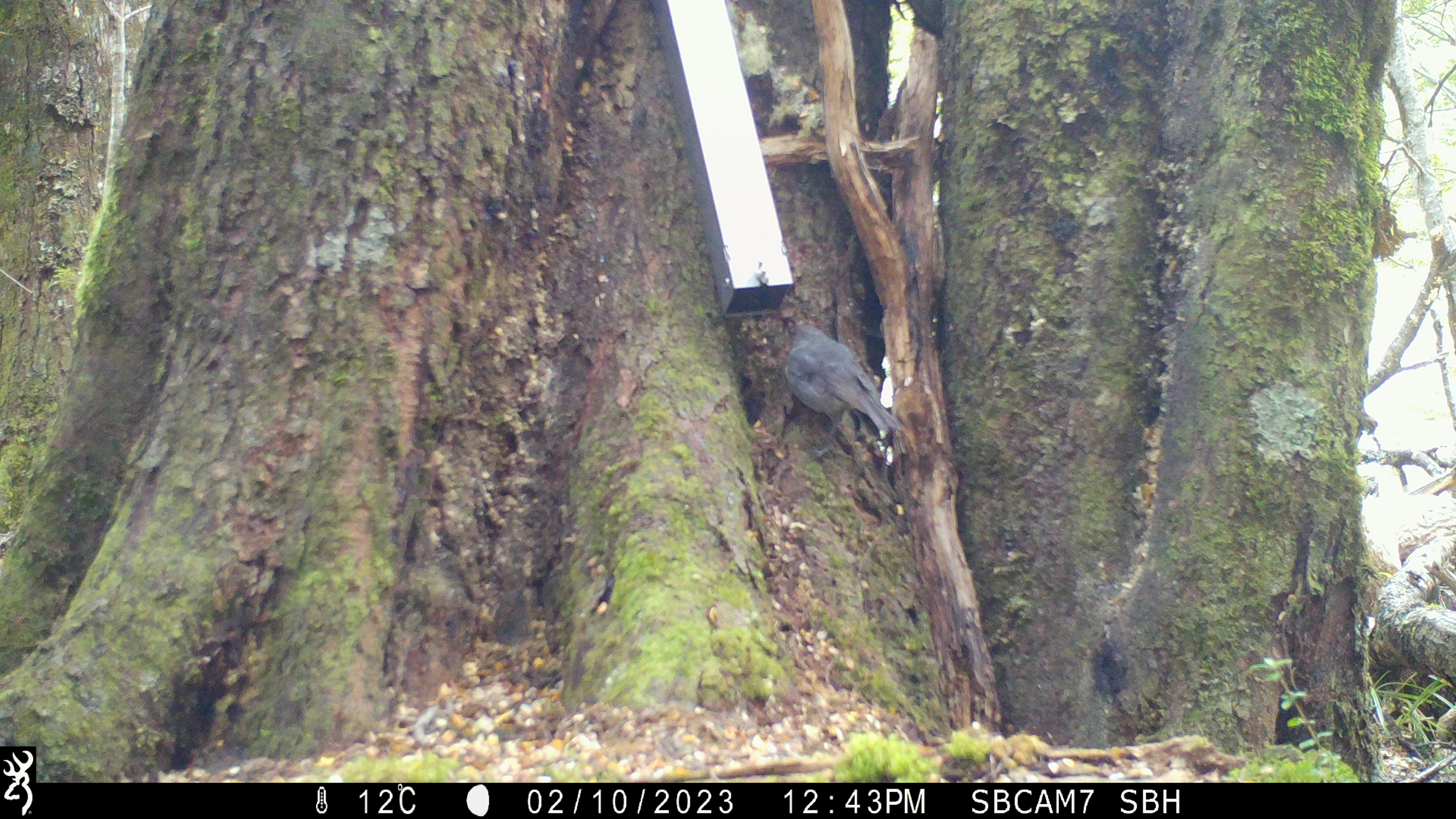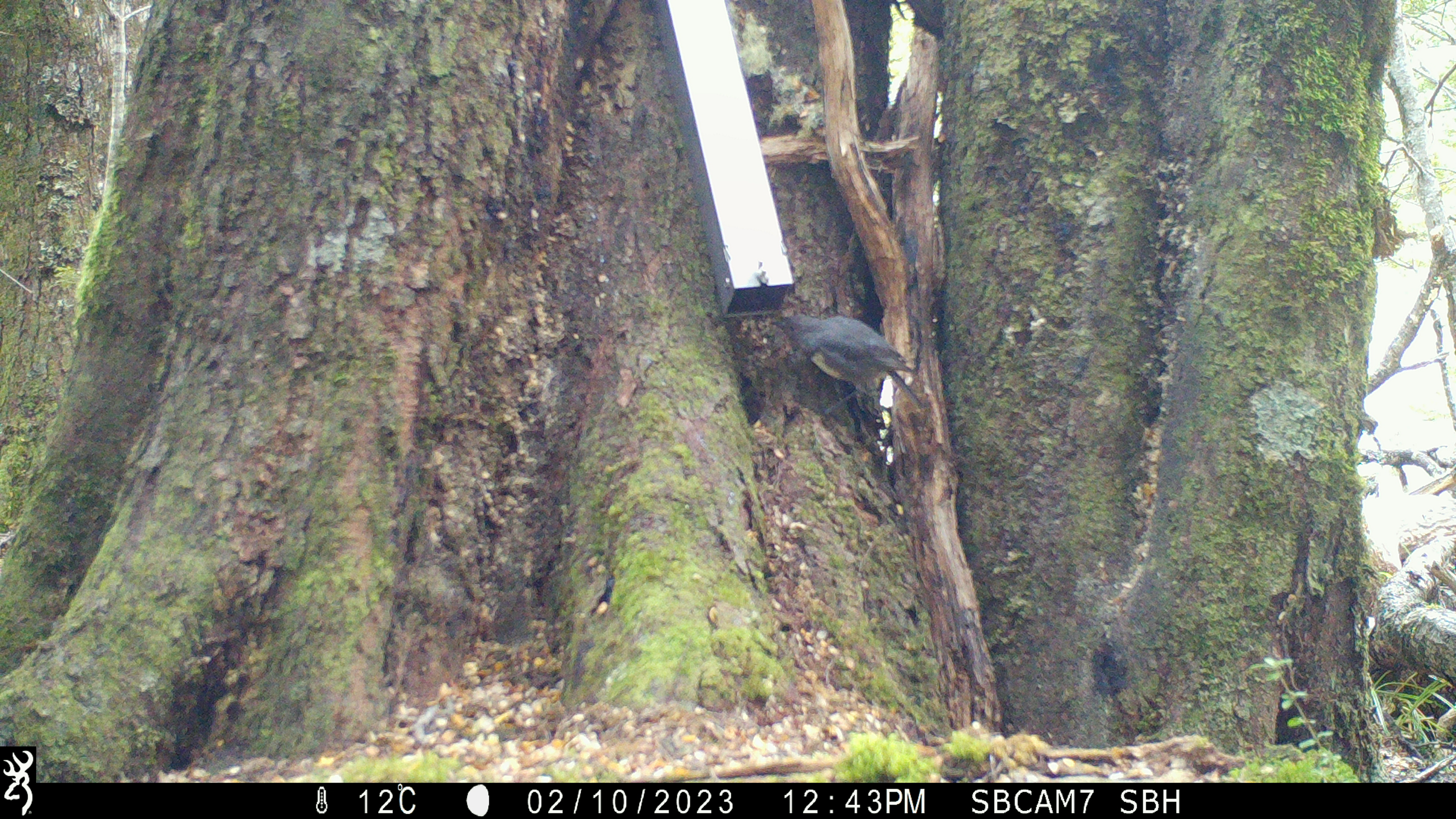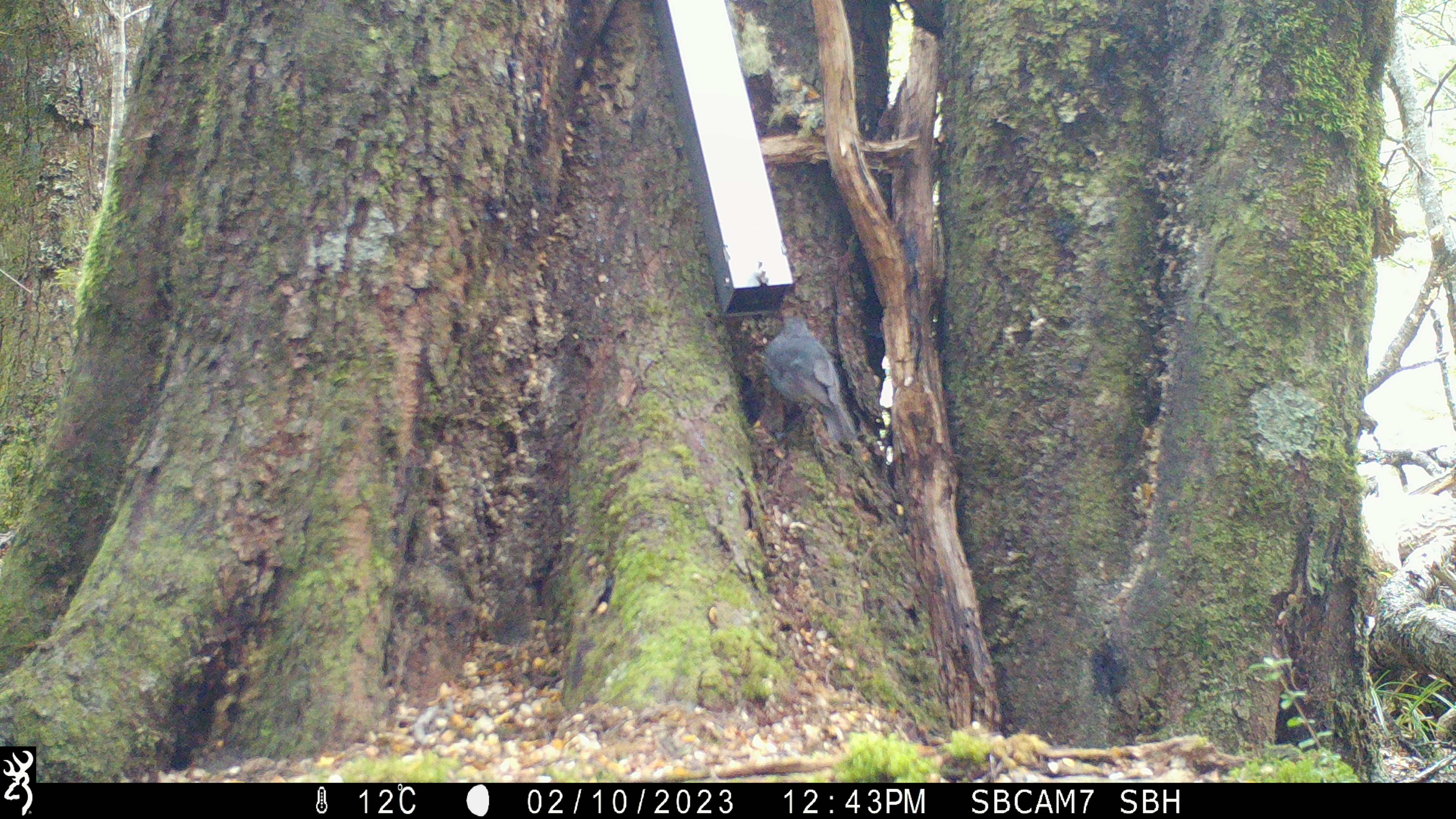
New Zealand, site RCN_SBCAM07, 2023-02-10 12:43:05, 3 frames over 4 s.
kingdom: Animalia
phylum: Chordata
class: Aves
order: Passeriformes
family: Petroicidae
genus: Petroica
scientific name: Petroica australis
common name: new zealand robin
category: robin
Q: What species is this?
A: Robin (new zealand robin) (Petroica australis).